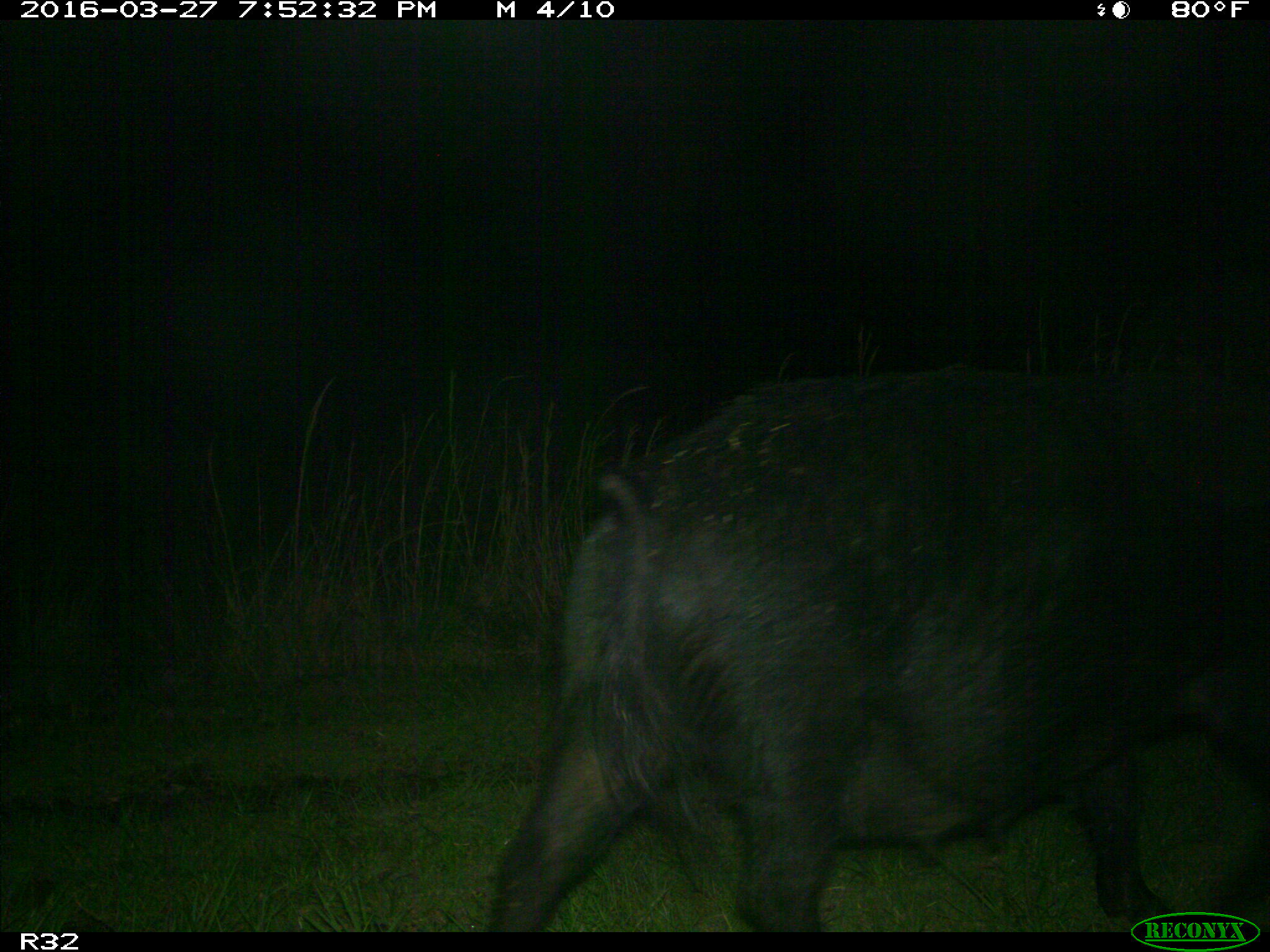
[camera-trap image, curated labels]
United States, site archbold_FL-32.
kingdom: Animalia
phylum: Chordata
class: Mammalia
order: Artiodactyla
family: Suidae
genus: Sus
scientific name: Sus scrofa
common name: wild boar